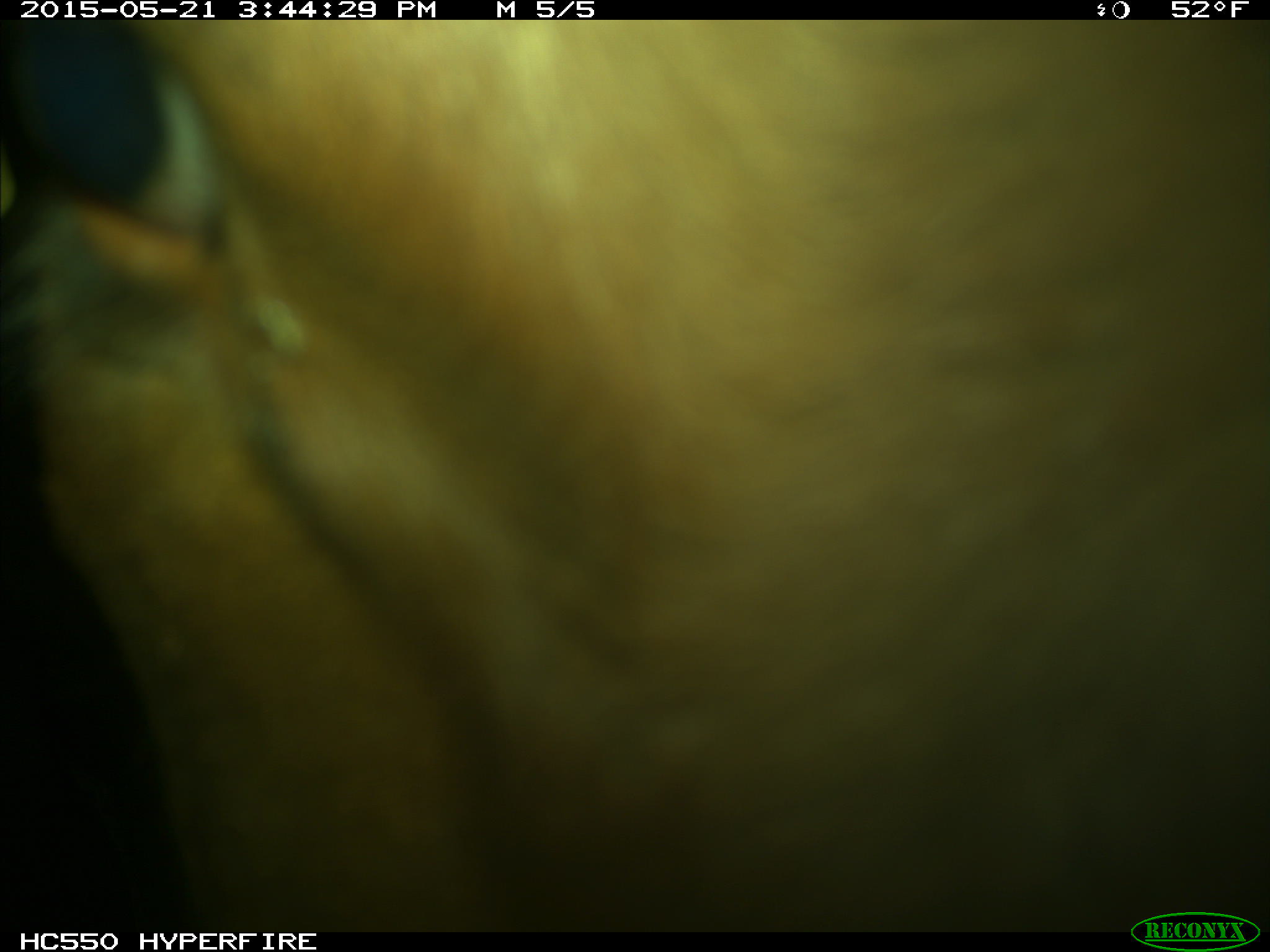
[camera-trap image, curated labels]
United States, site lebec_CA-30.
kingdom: Animalia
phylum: Chordata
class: Mammalia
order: Artiodactyla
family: Bovidae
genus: Bos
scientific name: Bos taurus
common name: domestic cow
Bos taurus (domestic cow).